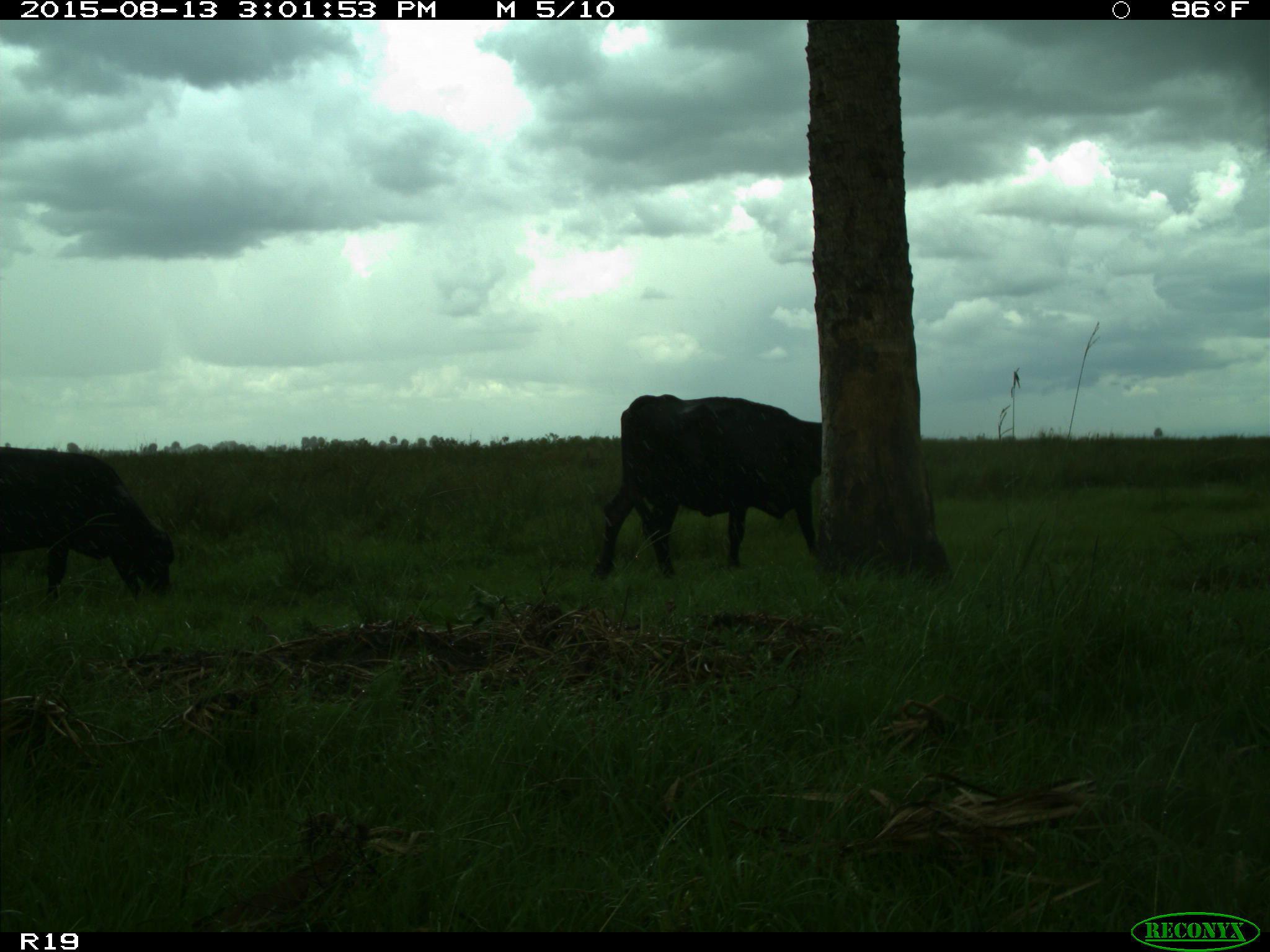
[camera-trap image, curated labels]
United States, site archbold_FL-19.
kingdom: Animalia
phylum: Chordata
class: Mammalia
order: Artiodactyla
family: Bovidae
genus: Bos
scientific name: Bos taurus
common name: domestic cow